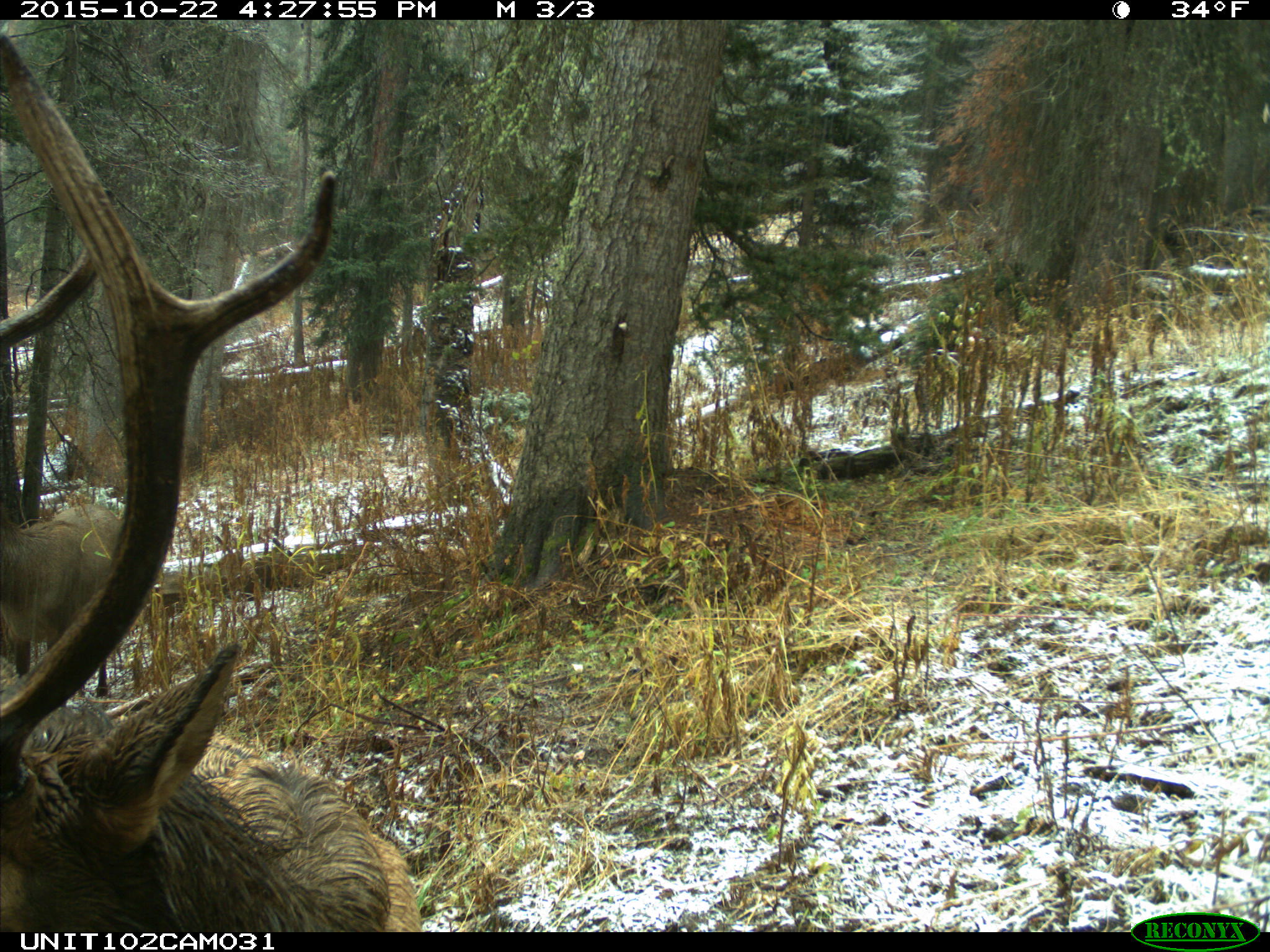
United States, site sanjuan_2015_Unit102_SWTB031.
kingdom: Animalia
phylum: Chordata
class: Mammalia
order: Artiodactyla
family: Cervidae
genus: Cervus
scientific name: Cervus elaphus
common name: red deer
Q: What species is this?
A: Cervus elaphus (red deer).